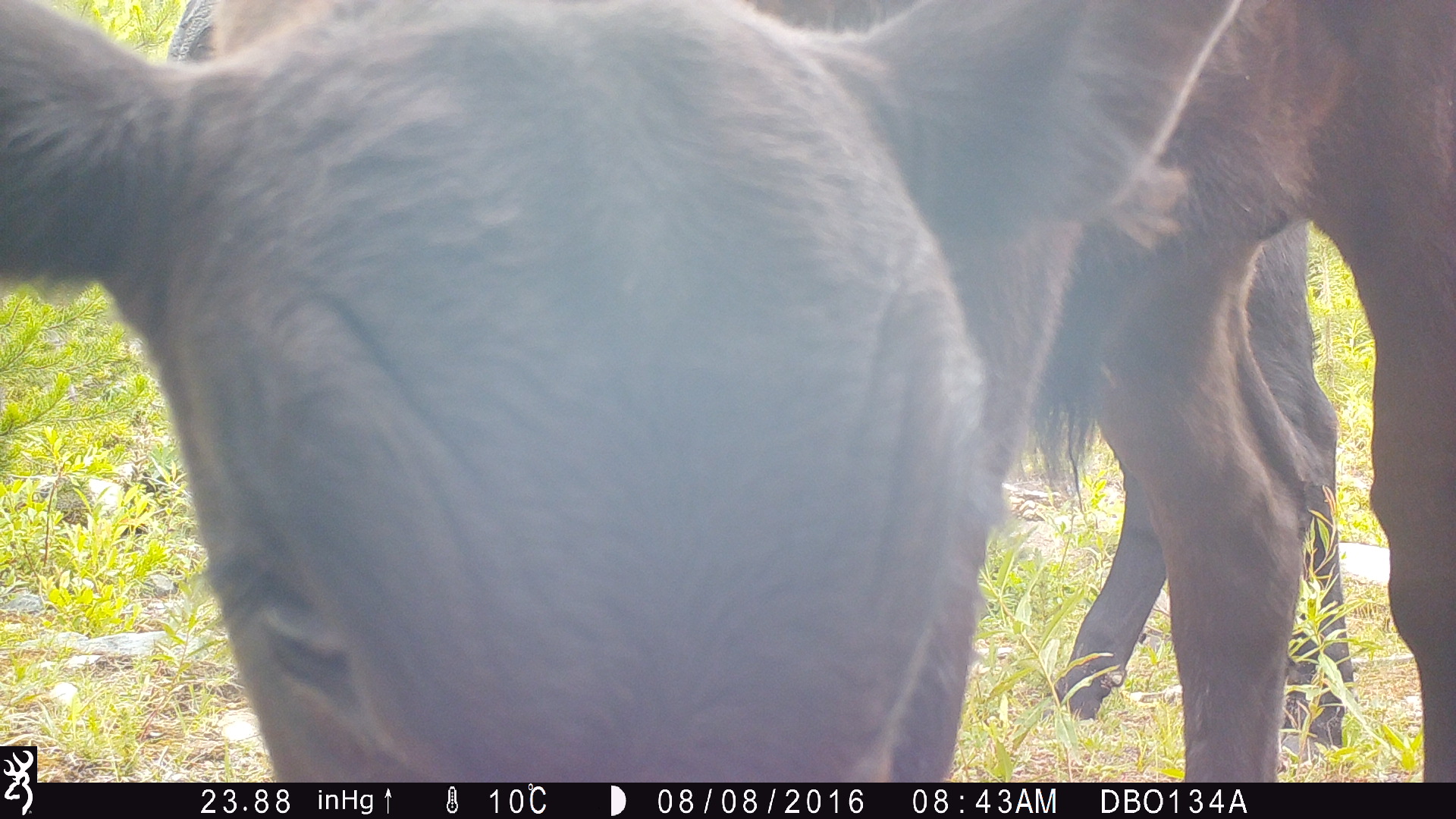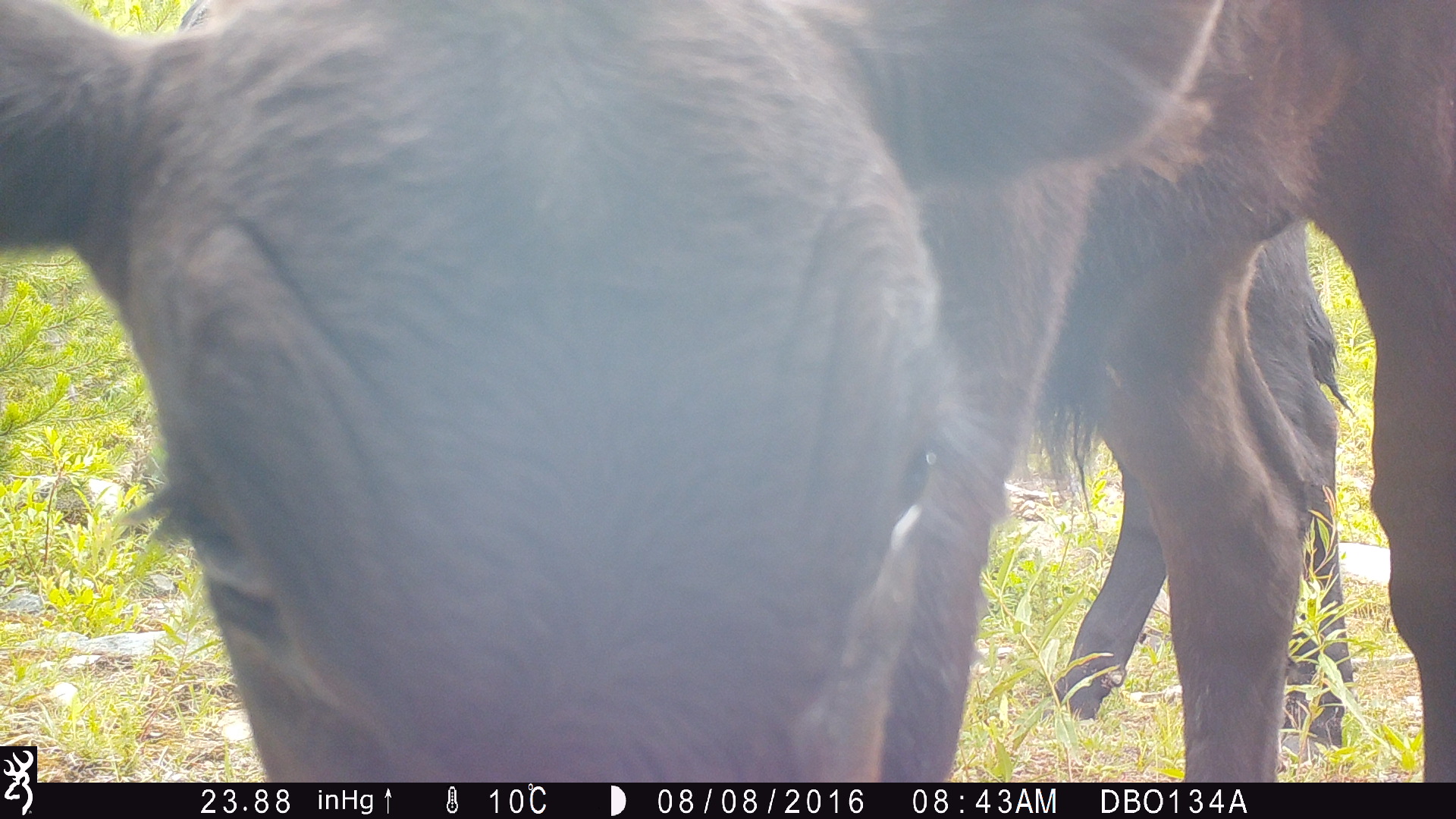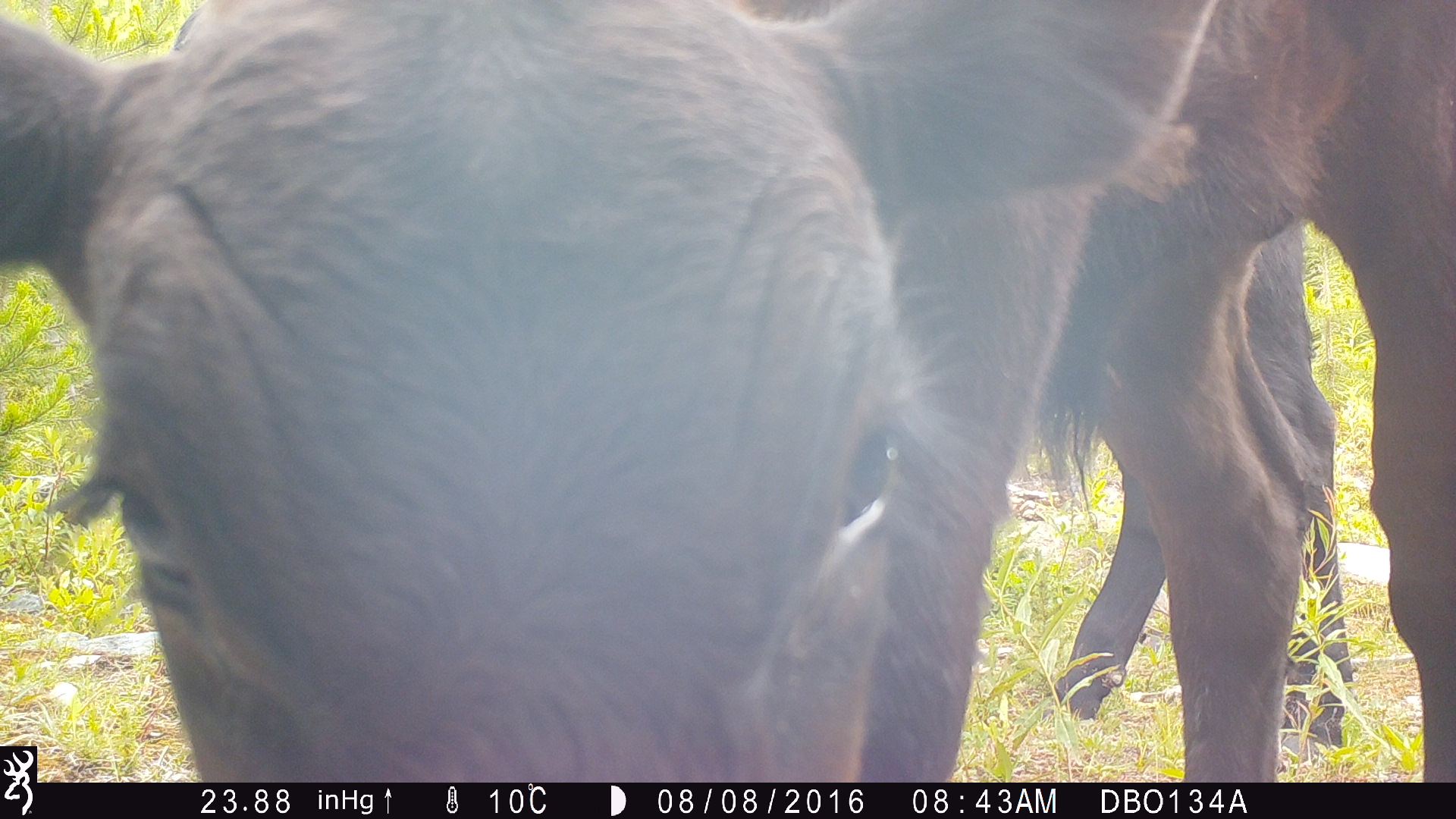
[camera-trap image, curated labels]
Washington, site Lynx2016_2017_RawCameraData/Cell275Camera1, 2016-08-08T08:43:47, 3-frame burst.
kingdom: Animalia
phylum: Chordata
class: Mammalia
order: Artiodactyla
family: Bovidae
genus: Bos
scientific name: Bos taurus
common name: domestic cattle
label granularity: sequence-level